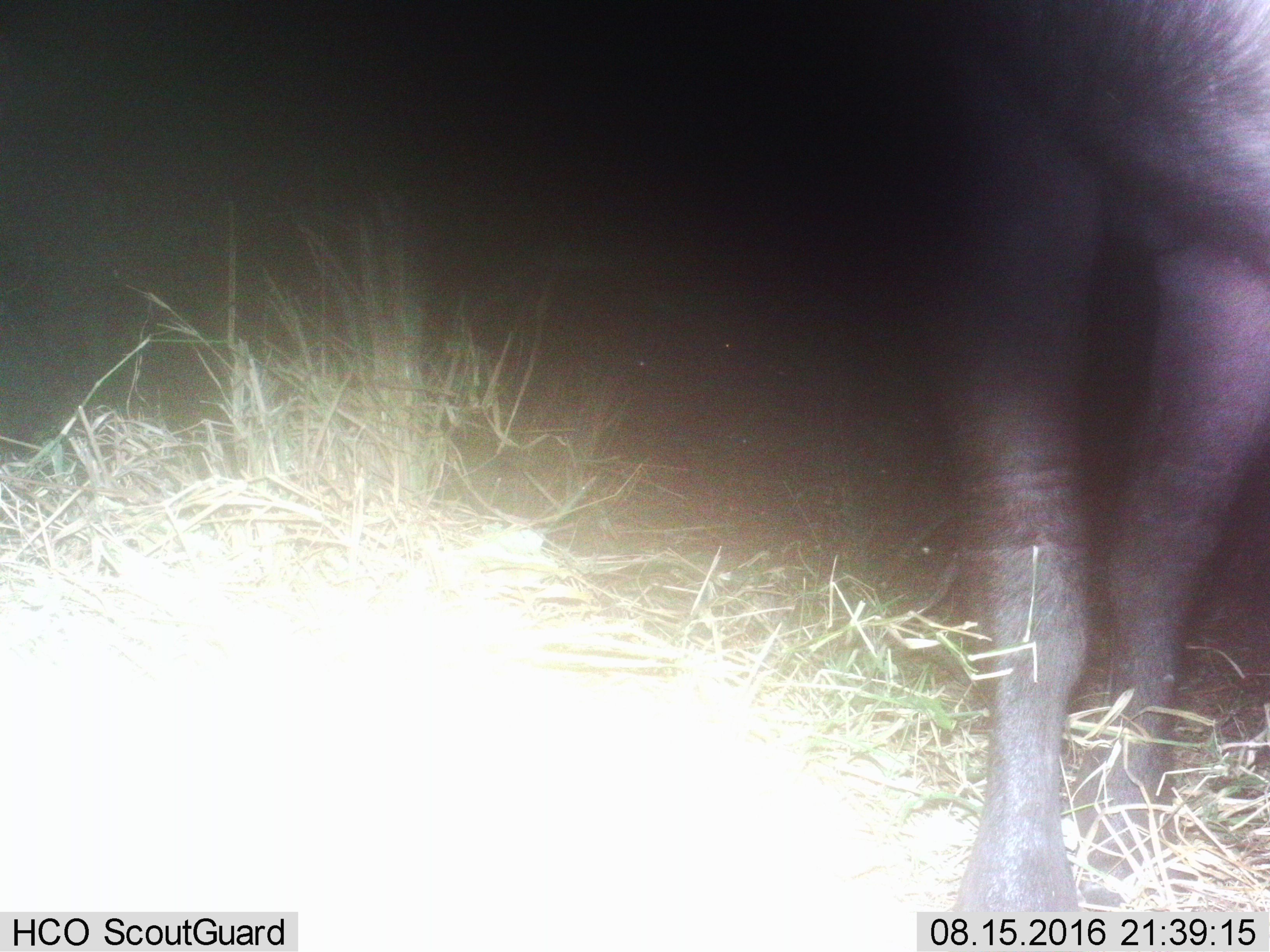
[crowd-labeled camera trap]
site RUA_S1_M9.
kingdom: Animalia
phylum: Chordata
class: Mammalia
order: Artiodactyla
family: Bovidae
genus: Syncerus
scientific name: Syncerus caffer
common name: african buffalo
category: buffalo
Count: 1.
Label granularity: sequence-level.